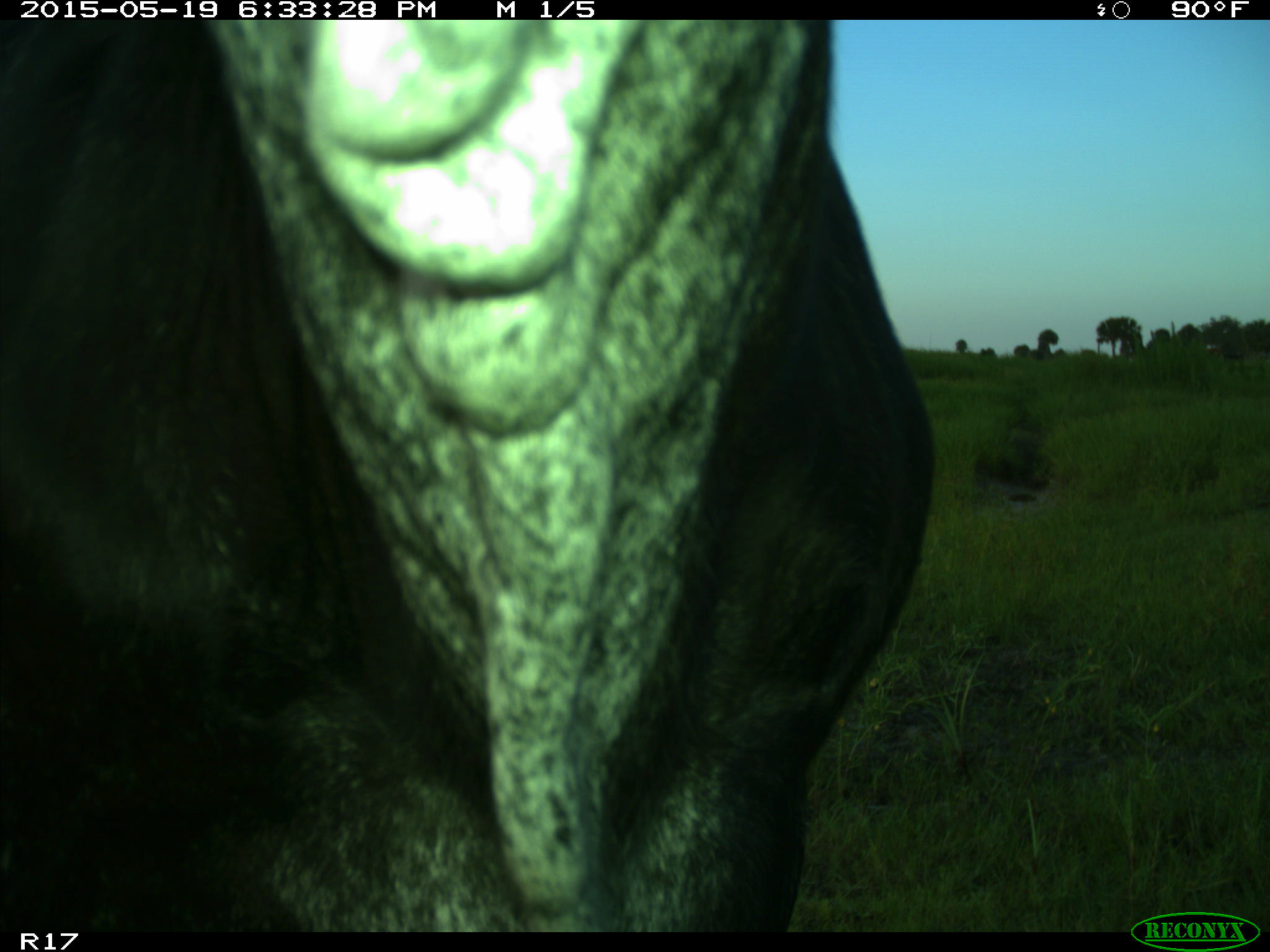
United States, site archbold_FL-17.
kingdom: Animalia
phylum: Chordata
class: Mammalia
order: Artiodactyla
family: Bovidae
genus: Bos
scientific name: Bos taurus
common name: domestic cow